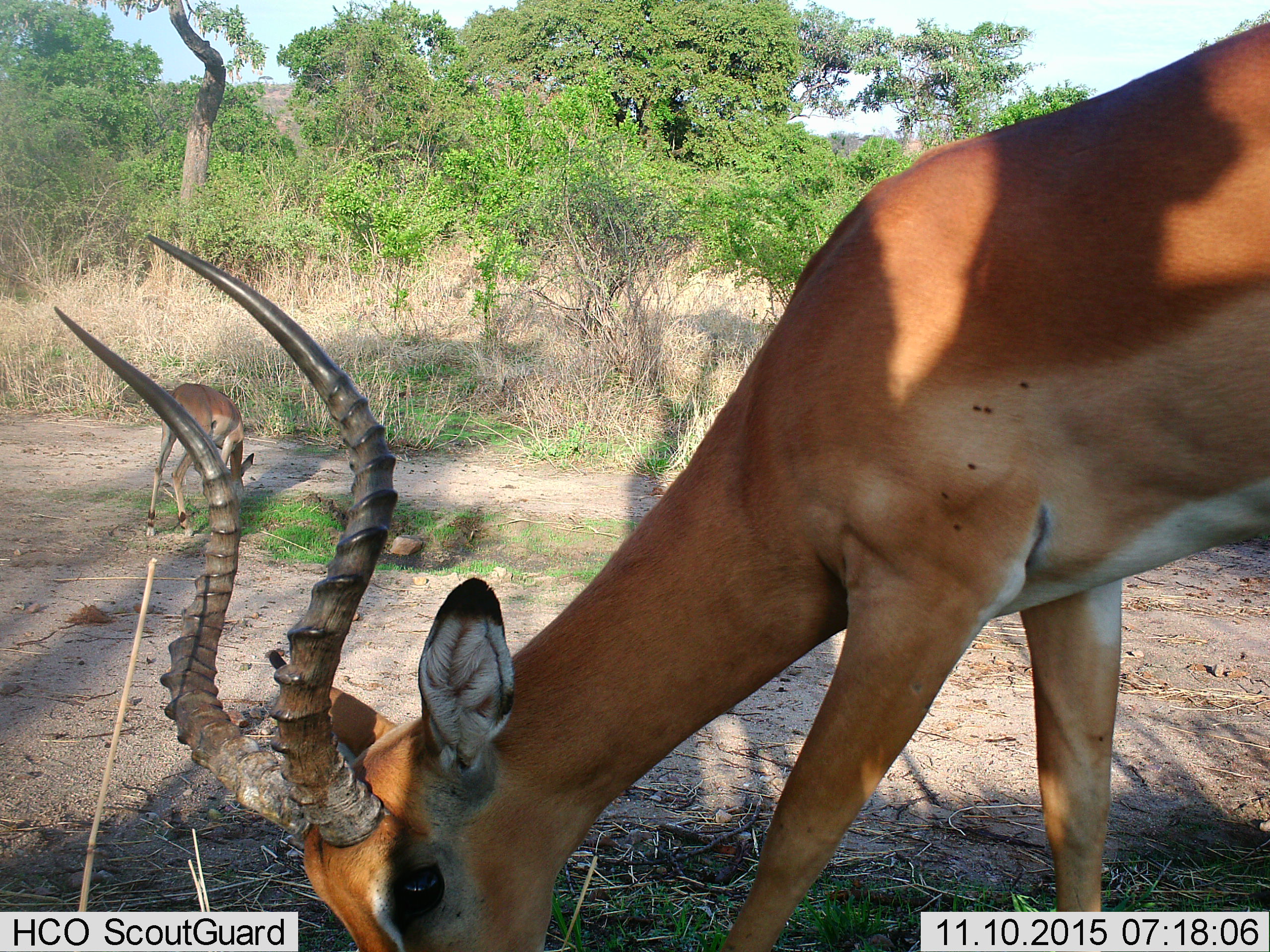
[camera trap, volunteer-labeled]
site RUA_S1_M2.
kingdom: Animalia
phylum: Chordata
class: Mammalia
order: Artiodactyla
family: Bovidae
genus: Aepyceros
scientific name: Aepyceros melampus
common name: impala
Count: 2.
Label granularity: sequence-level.